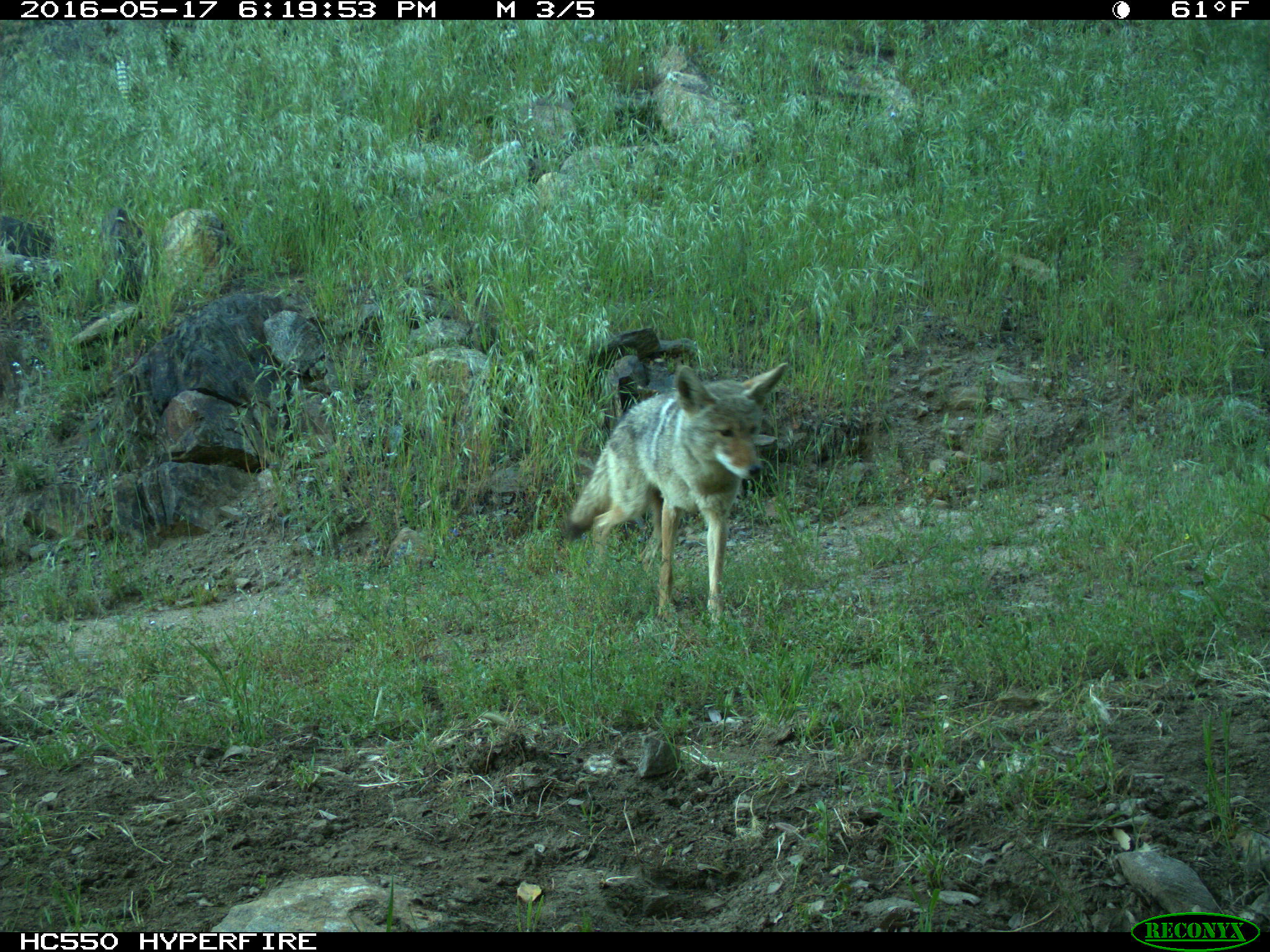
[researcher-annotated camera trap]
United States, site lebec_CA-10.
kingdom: Animalia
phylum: Chordata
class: Mammalia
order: Carnivora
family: Canidae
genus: Canis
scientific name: Canis latrans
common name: coyote